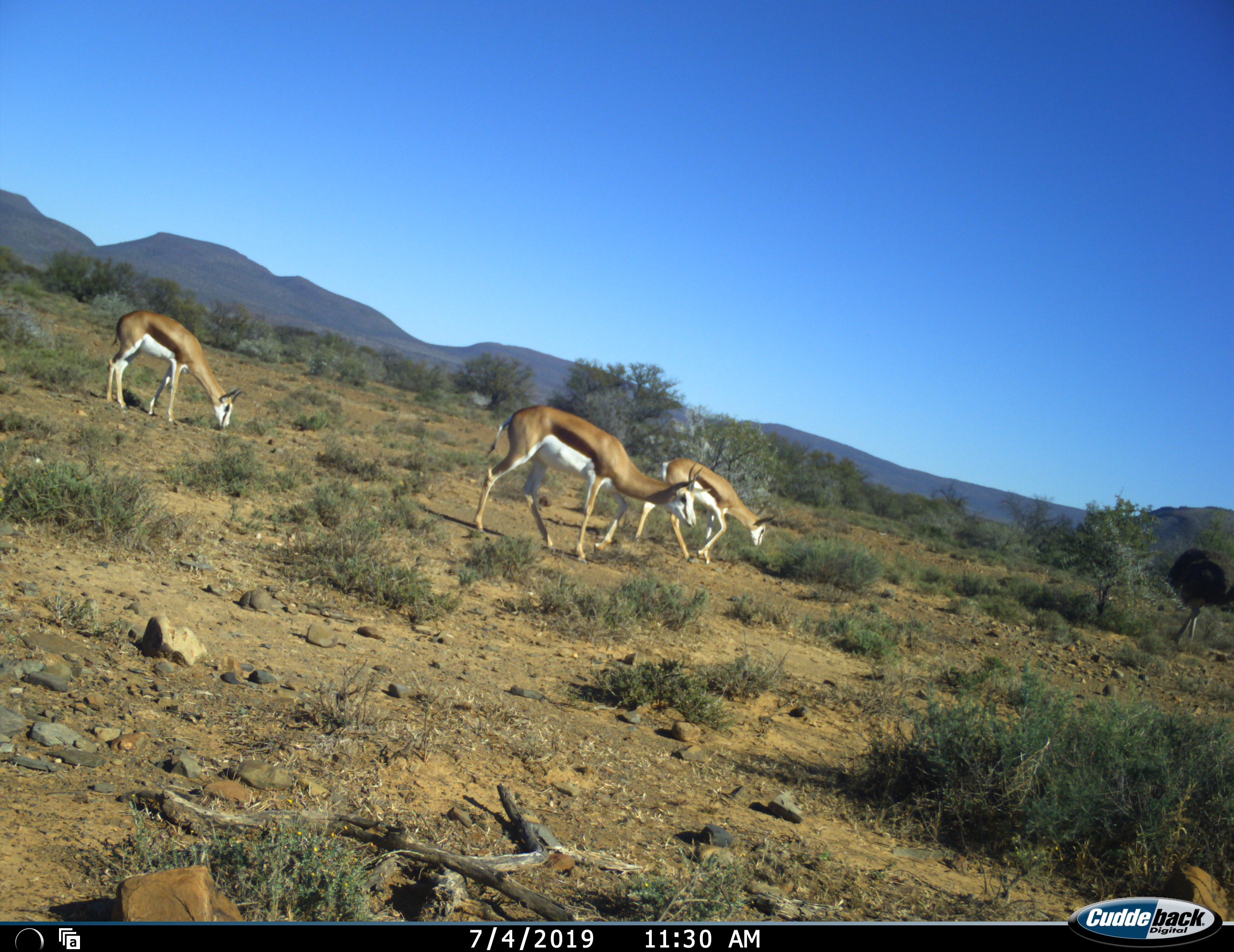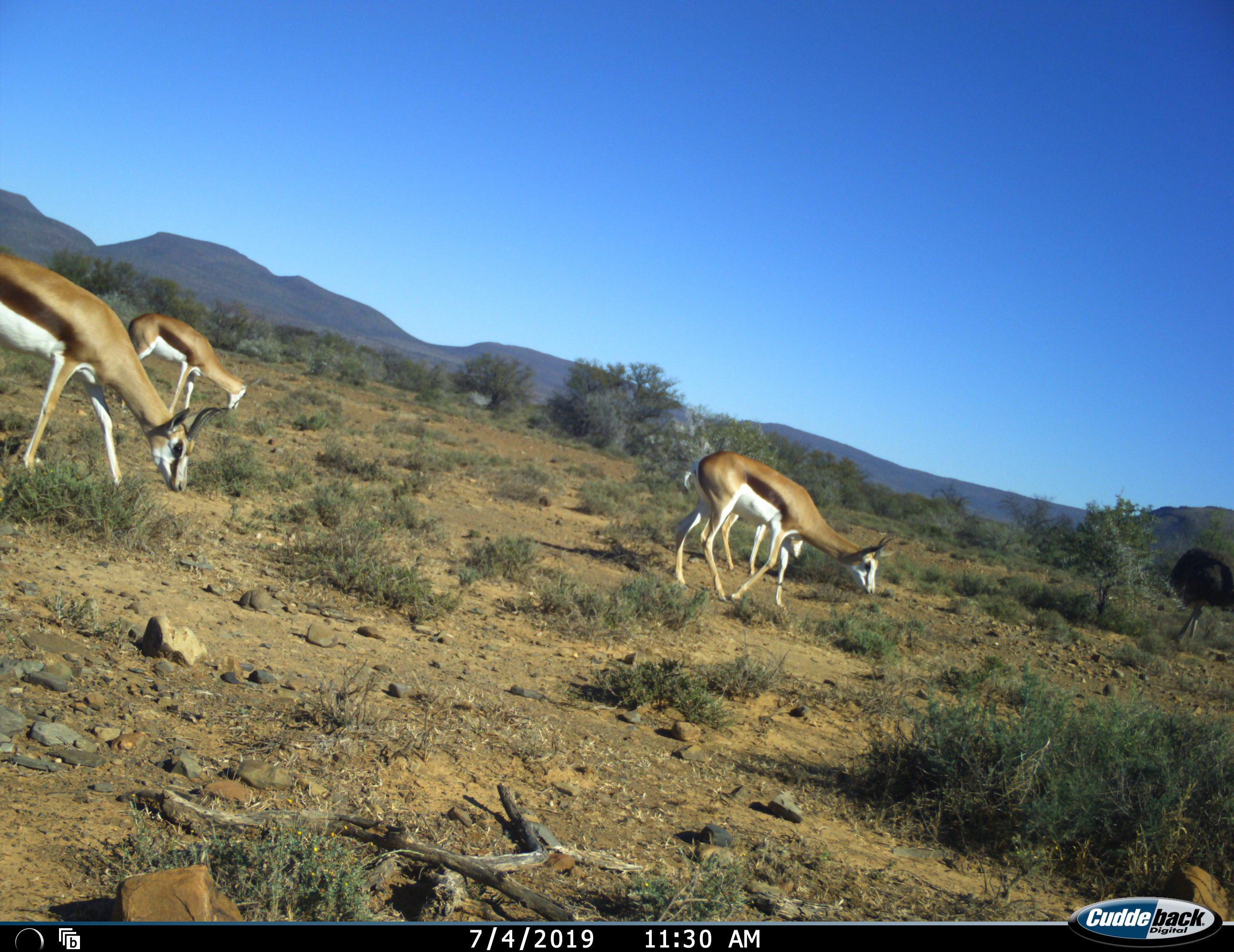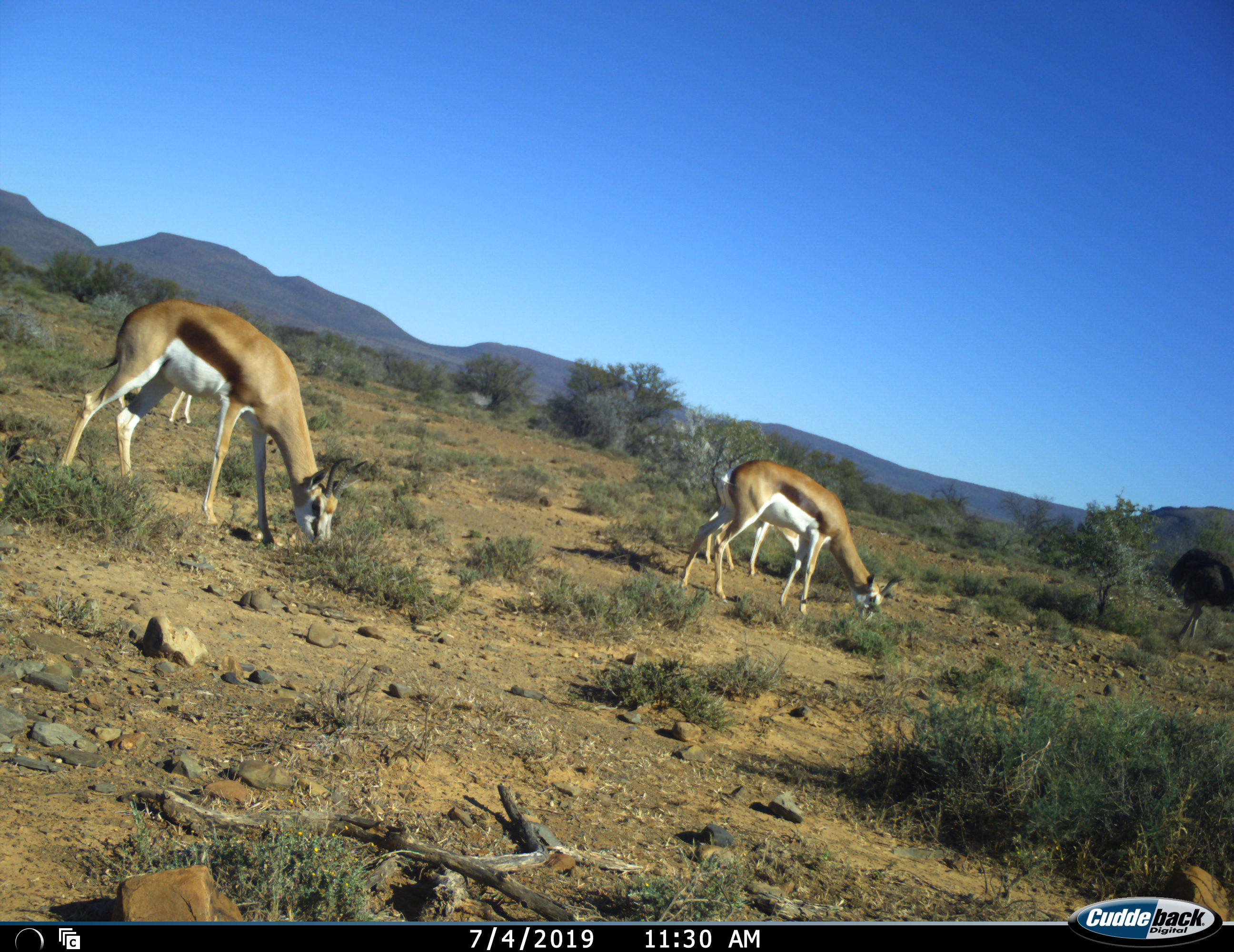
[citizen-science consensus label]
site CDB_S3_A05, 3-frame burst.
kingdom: Animalia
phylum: Chordata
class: Aves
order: Struthioniformes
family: Struthionidae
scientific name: Struthionidae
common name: ostrich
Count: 1.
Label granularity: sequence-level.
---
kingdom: Animalia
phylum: Chordata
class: Mammalia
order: Artiodactyla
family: Bovidae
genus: Antidorcas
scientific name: Antidorcas marsupialis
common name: springbok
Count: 4.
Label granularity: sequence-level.